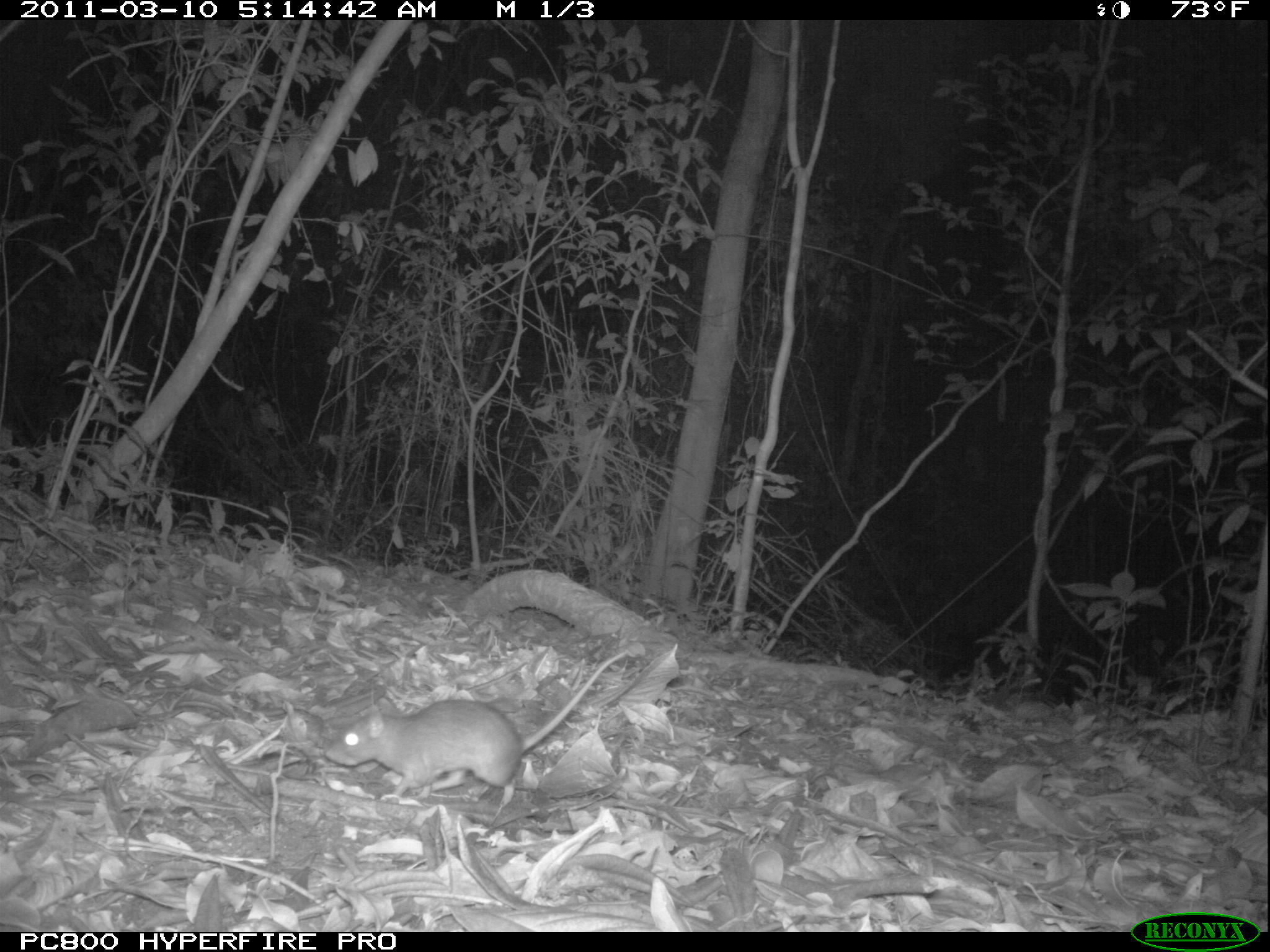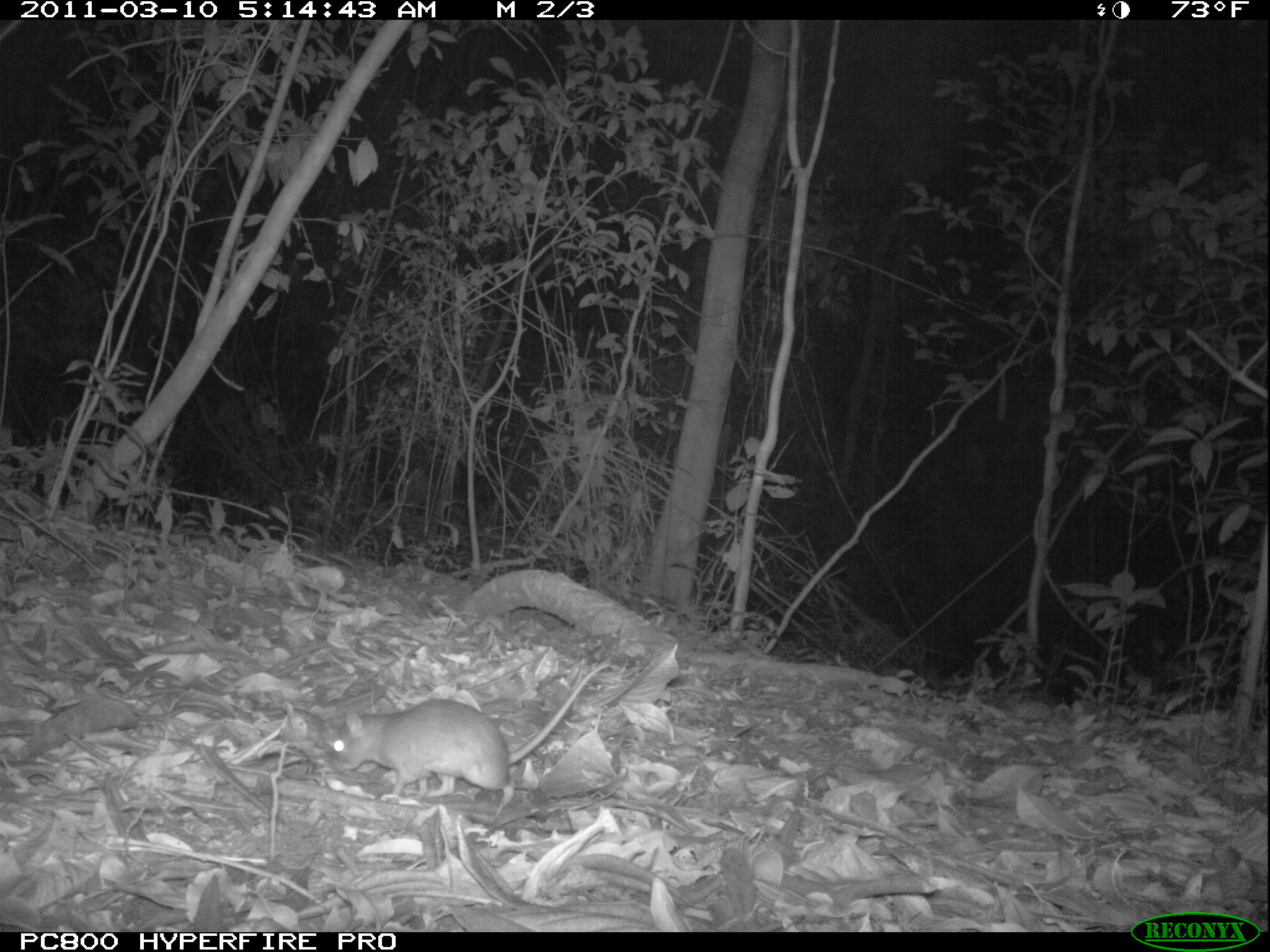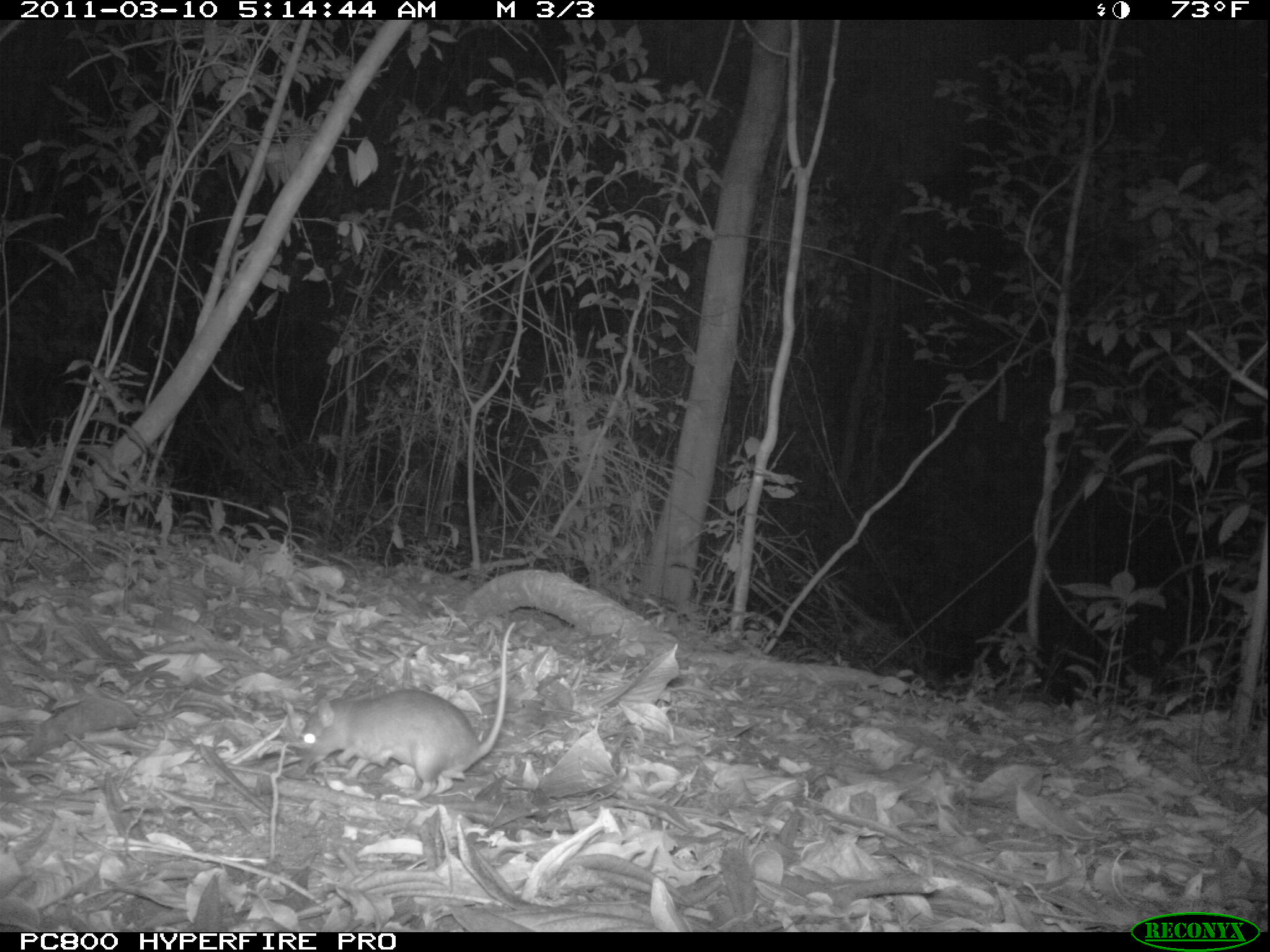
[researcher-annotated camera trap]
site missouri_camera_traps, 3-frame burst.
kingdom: Animalia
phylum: Chordata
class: Mammalia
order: Rodentia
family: Muridae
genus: Rattus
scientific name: Rattus praetor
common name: spiny rat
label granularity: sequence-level